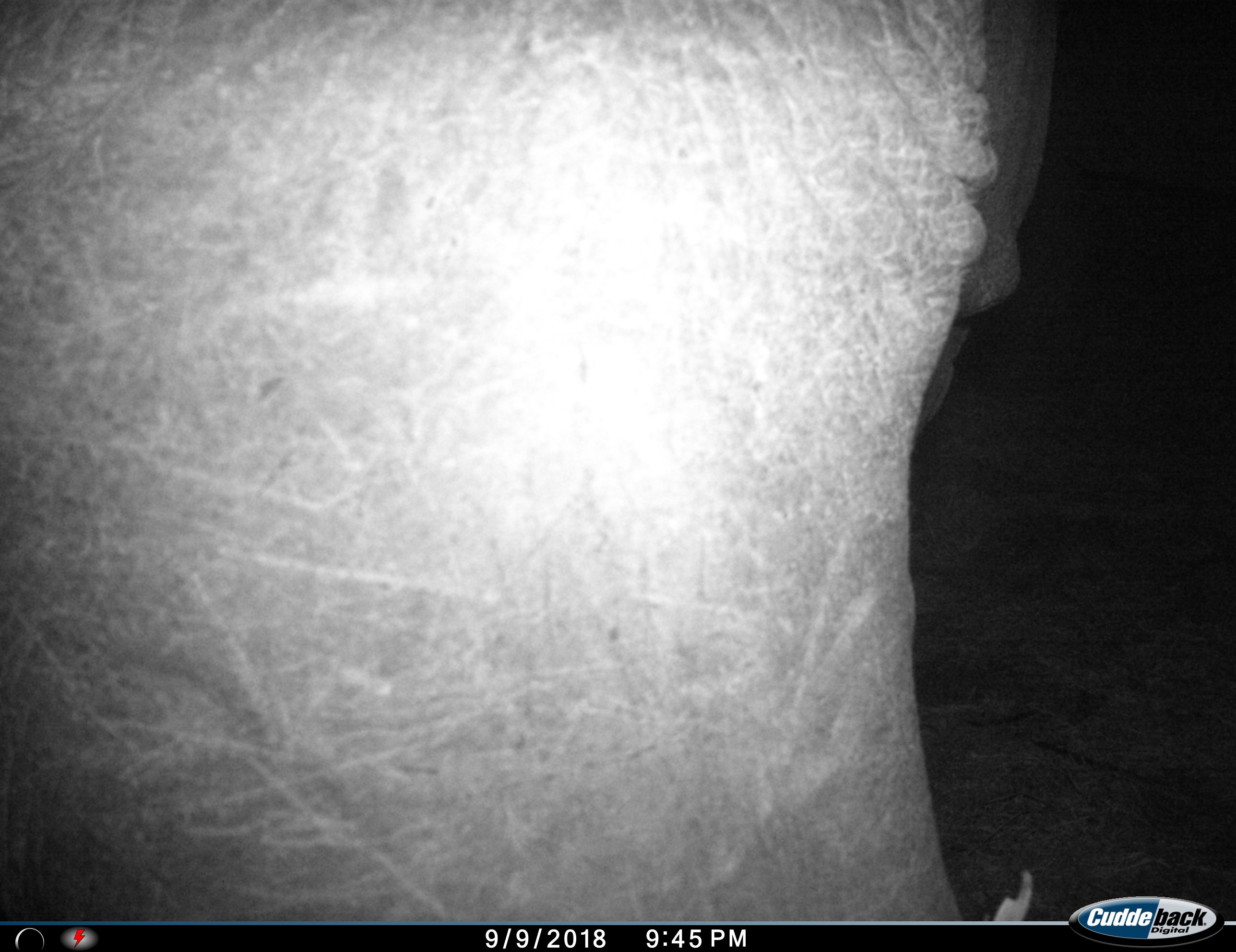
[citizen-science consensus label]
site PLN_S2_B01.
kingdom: Animalia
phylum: Chordata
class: Mammalia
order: Proboscidea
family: Elephantidae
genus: Loxodonta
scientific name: Loxodonta africana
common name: african bush elephant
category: elephant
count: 1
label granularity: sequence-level